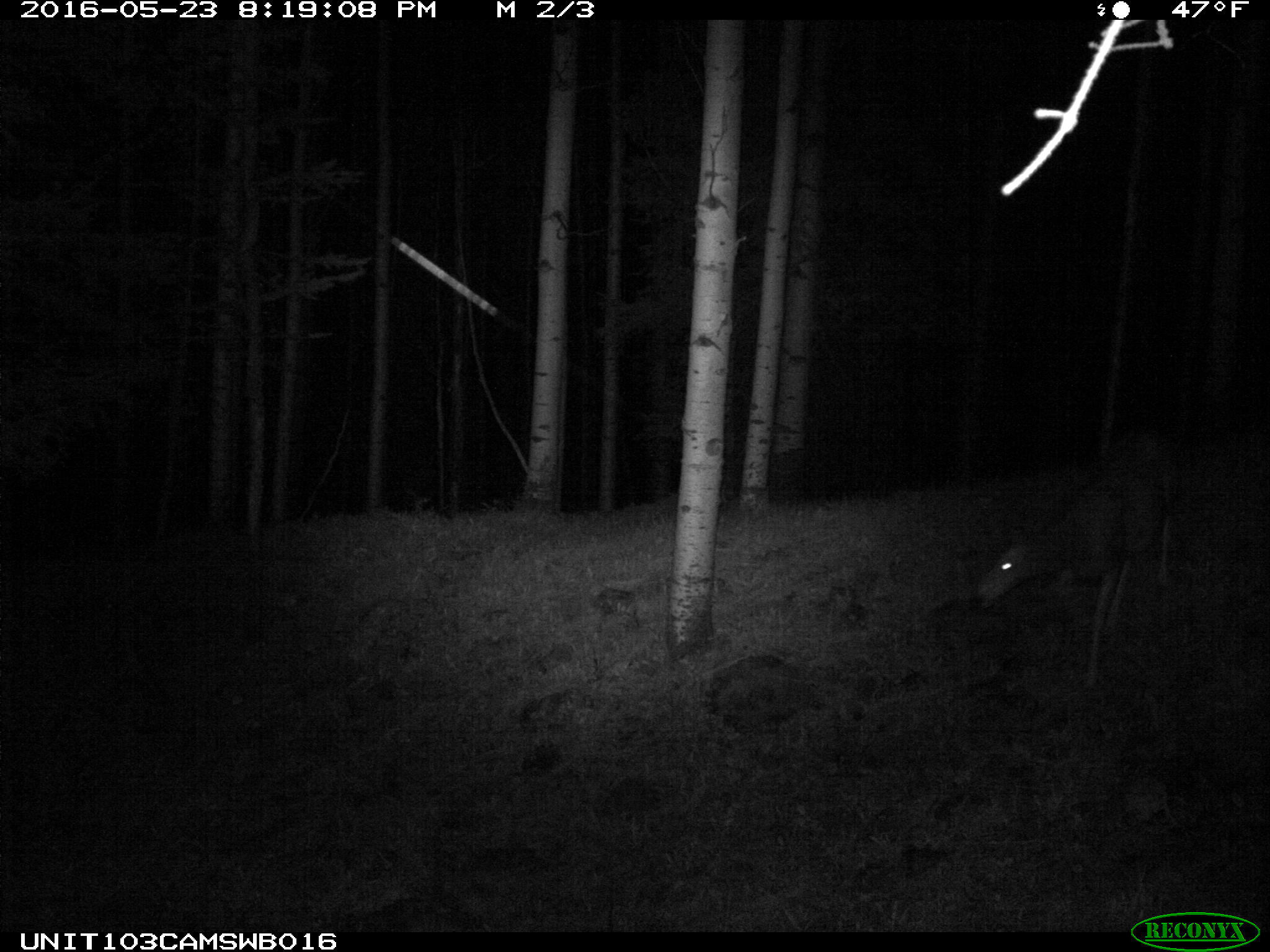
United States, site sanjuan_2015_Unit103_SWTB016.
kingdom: Animalia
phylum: Chordata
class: Mammalia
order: Artiodactyla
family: Cervidae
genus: Odocoileus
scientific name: Odocoileus hemionus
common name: mule deer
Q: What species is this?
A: Odocoileus hemionus (mule deer).